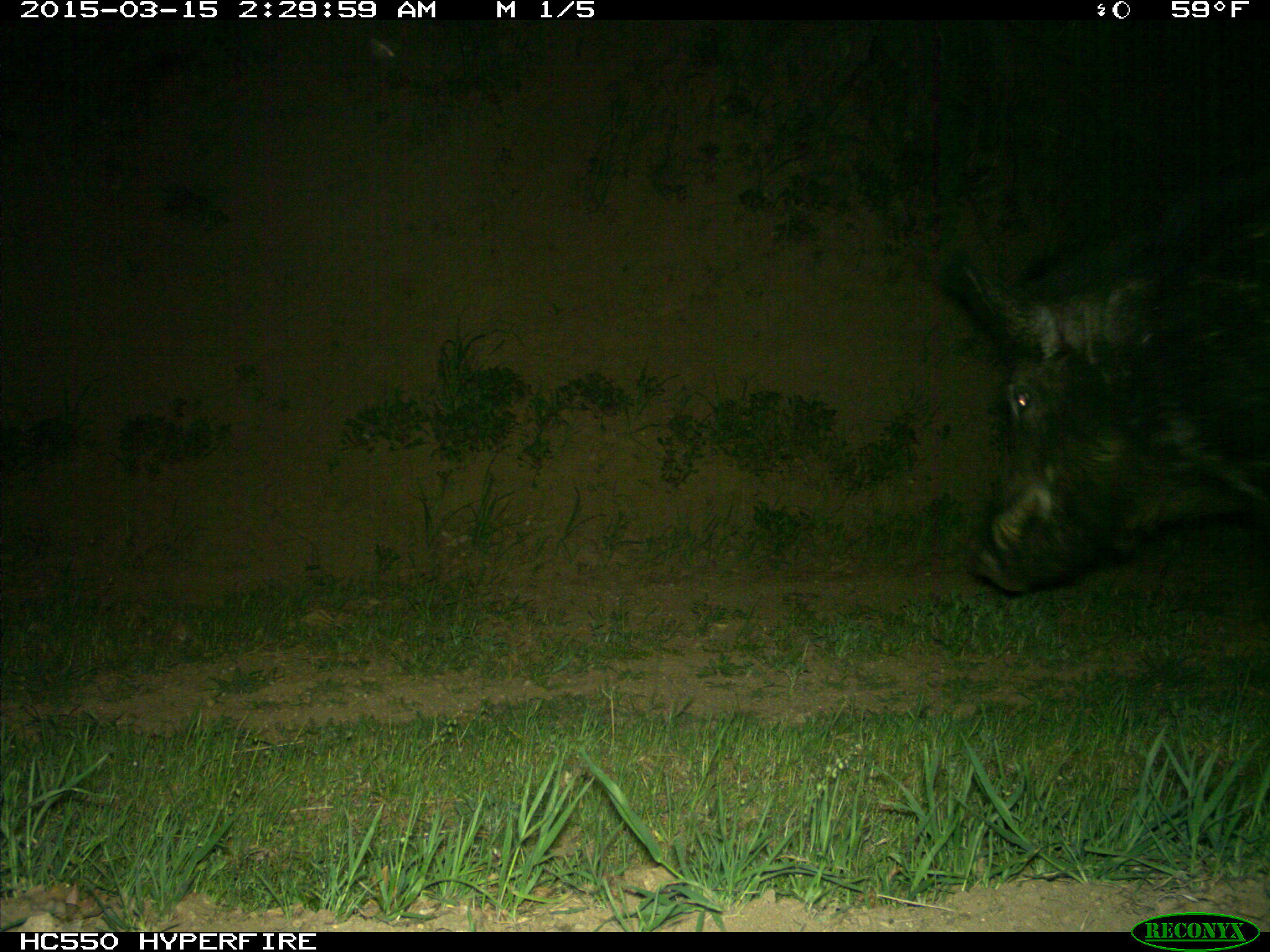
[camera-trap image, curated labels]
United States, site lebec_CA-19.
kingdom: Animalia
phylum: Chordata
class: Mammalia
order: Artiodactyla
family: Suidae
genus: Sus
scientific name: Sus scrofa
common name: wild boar